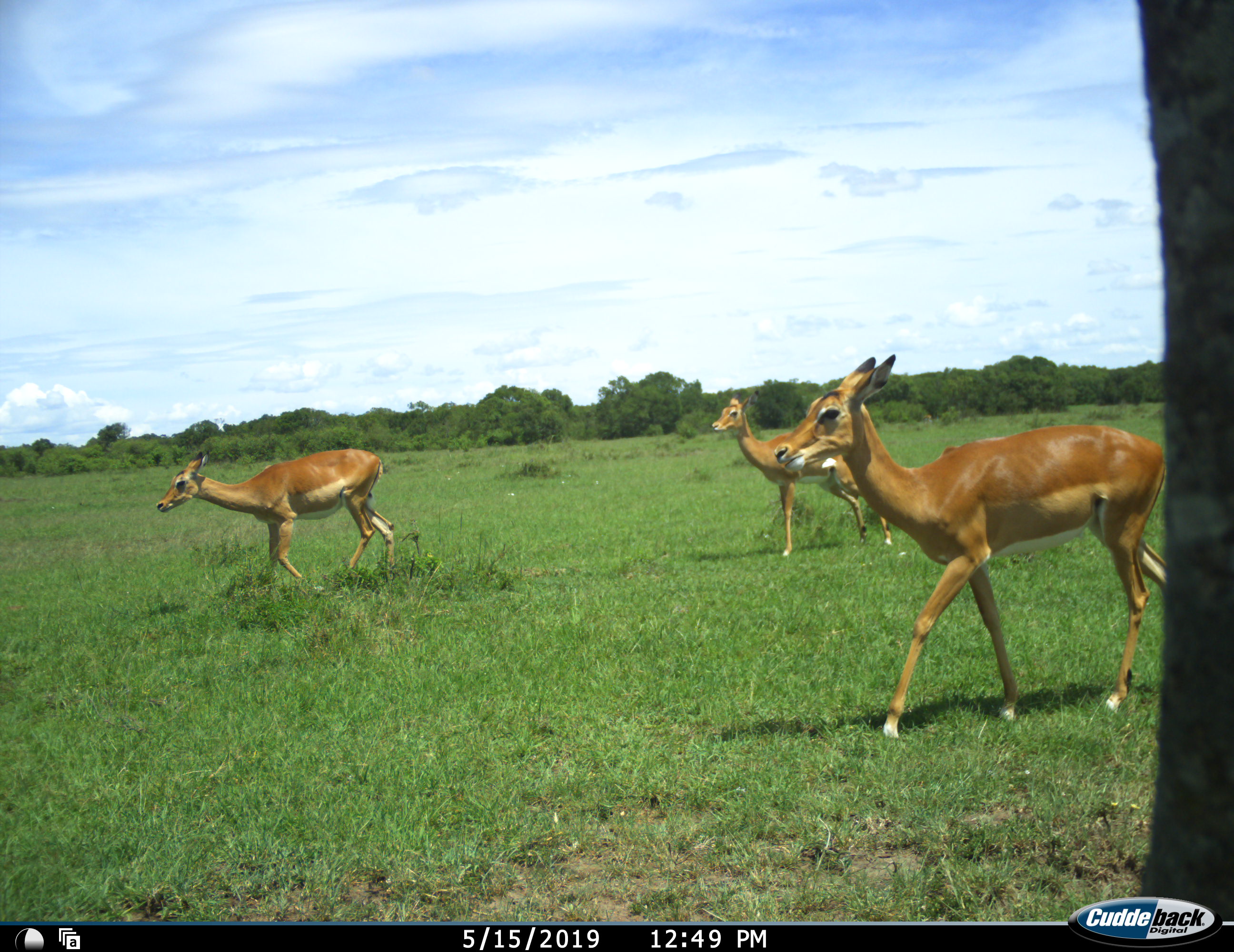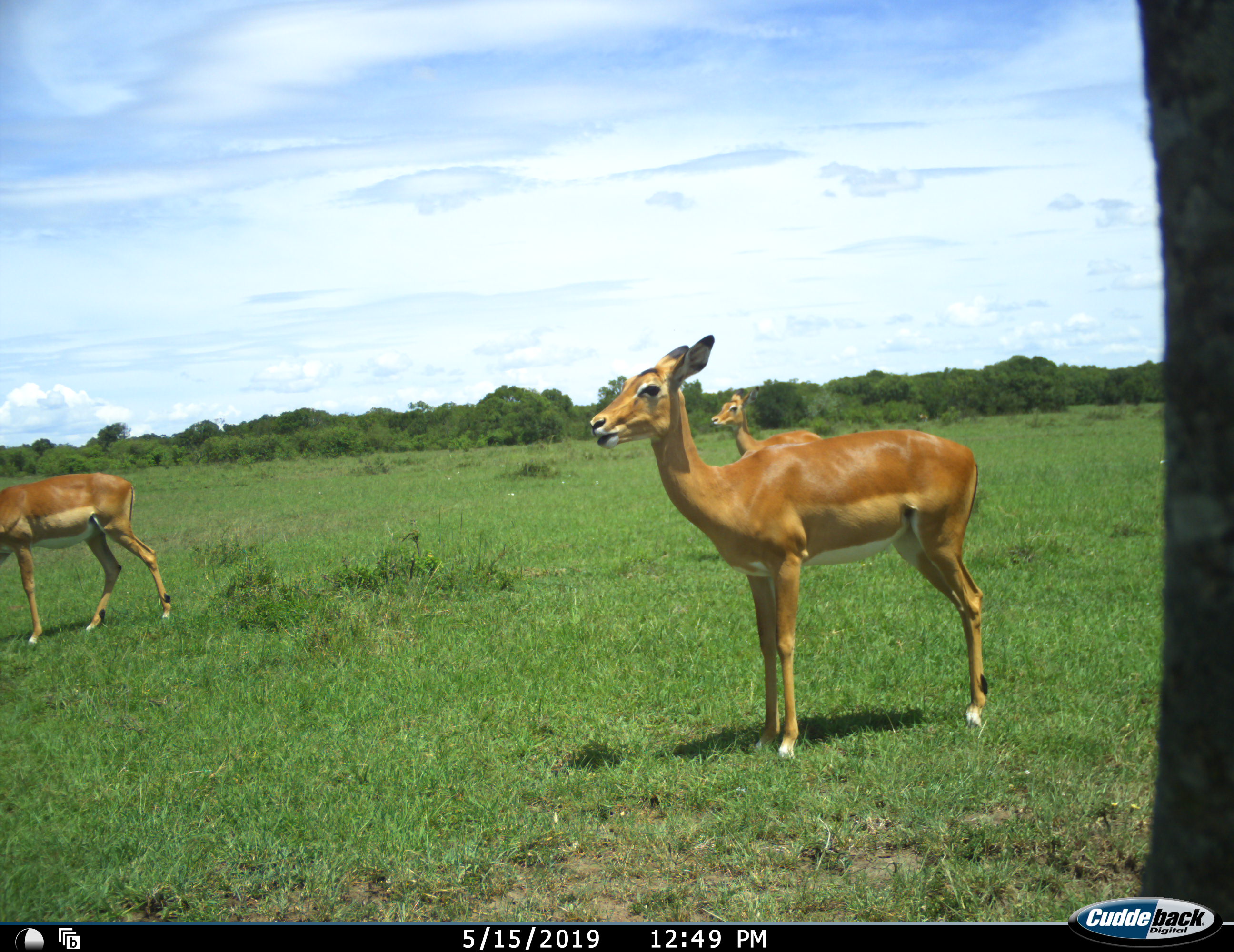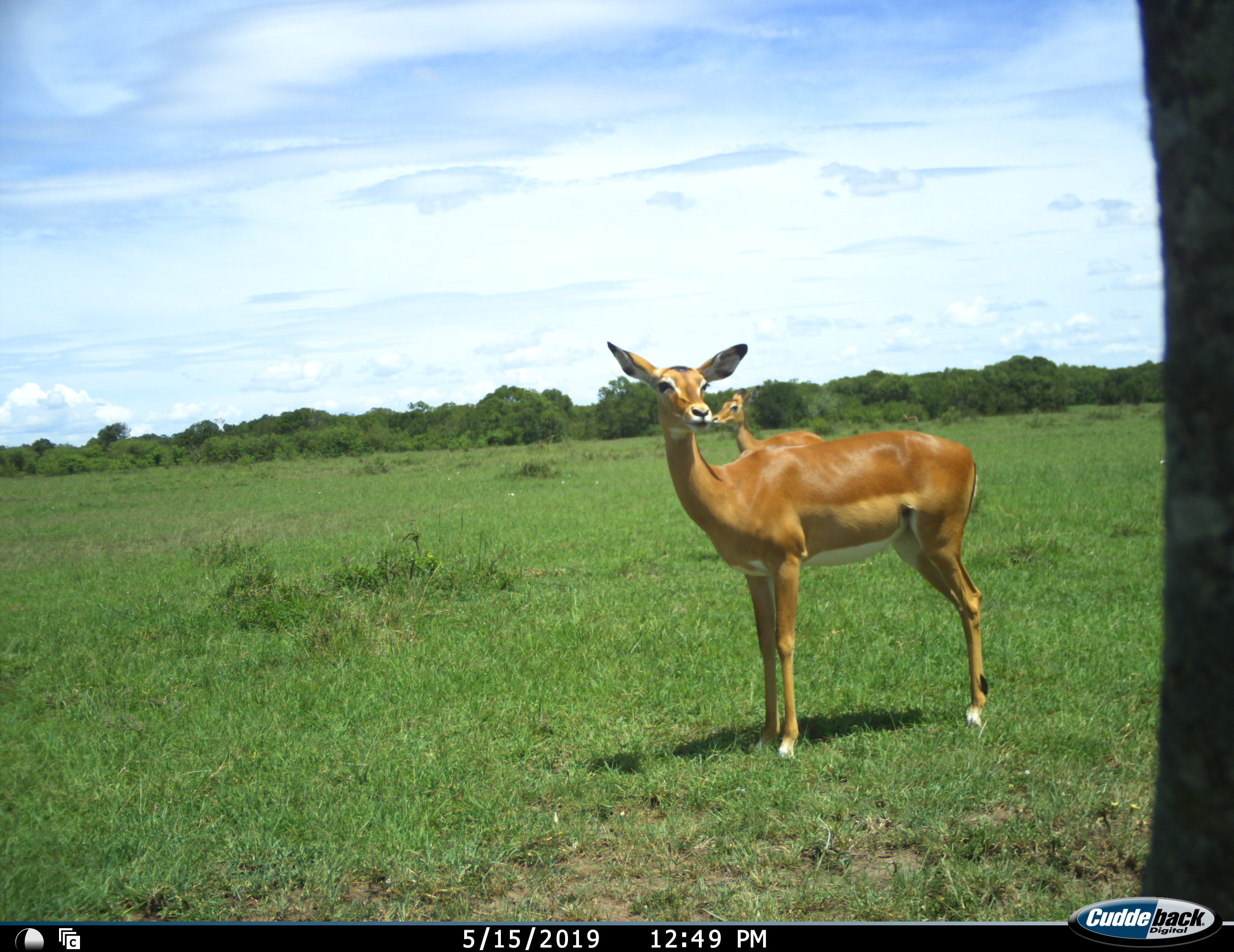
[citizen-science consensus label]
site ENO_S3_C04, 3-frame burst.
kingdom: Animalia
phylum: Chordata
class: Mammalia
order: Artiodactyla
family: Bovidae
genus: Aepyceros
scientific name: Aepyceros melampus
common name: impala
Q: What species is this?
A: Impala (Aepyceros melampus).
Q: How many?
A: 3.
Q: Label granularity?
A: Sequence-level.